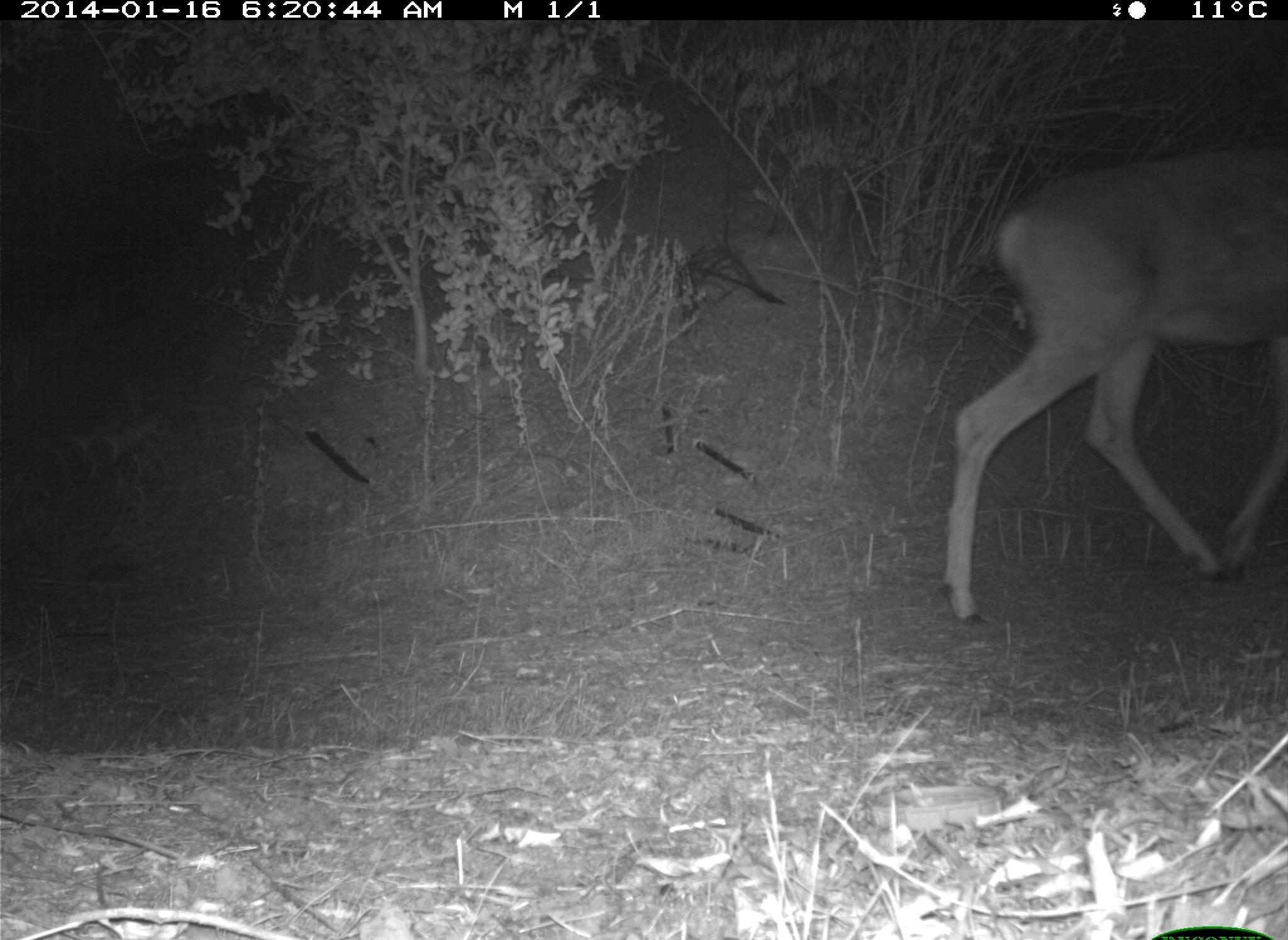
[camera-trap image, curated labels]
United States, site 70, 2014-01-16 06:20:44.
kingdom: Animalia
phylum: Chordata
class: Mammalia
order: Artiodactyla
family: Cervidae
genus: Odocoileus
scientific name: Odocoileus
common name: deer